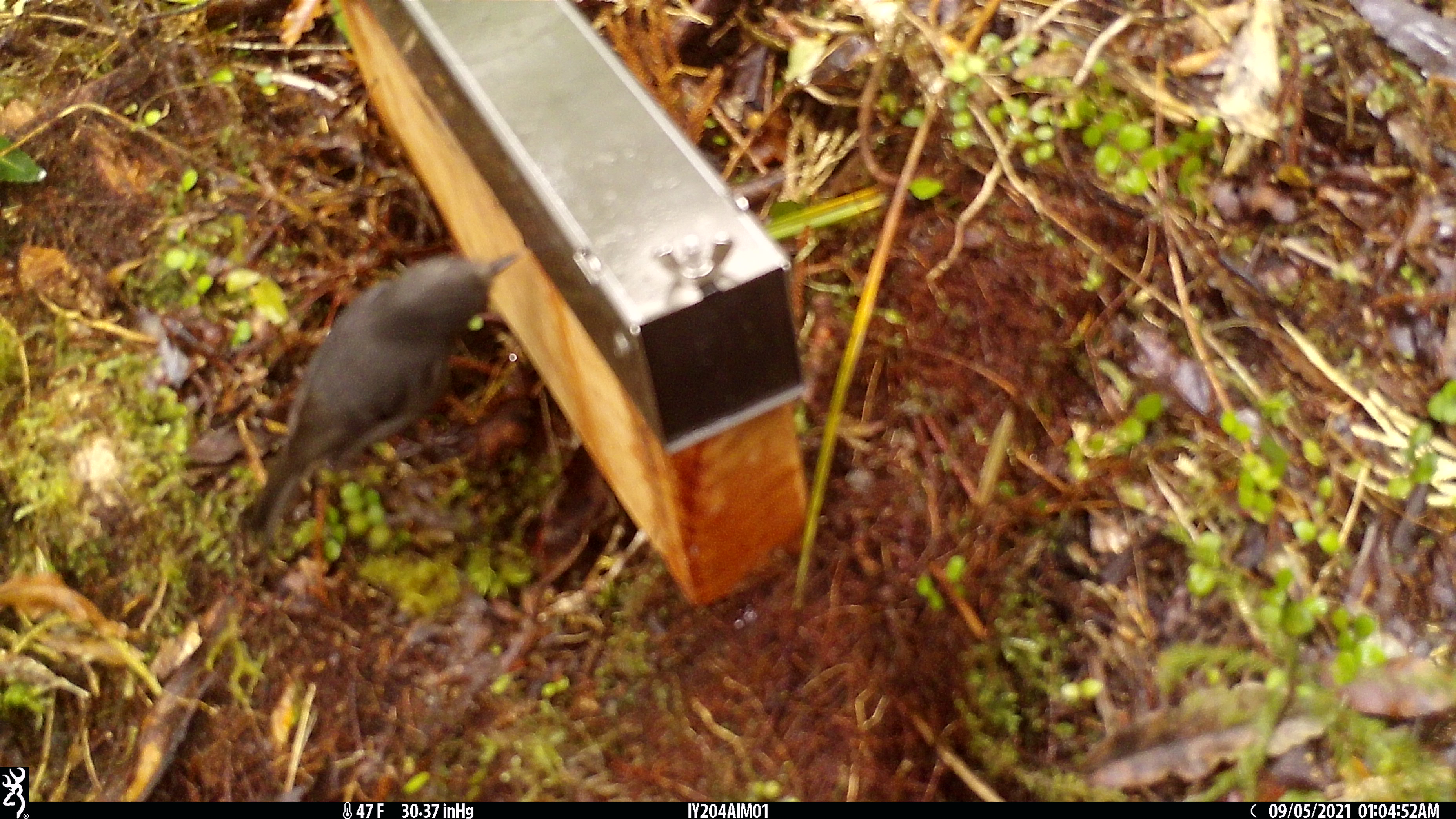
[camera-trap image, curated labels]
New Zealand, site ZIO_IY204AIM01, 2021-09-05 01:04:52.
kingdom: Animalia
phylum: Chordata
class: Aves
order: Passeriformes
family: Petroicidae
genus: Petroica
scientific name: Petroica australis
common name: new zealand robin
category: robin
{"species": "robin (new zealand robin) (Petroica australis)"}